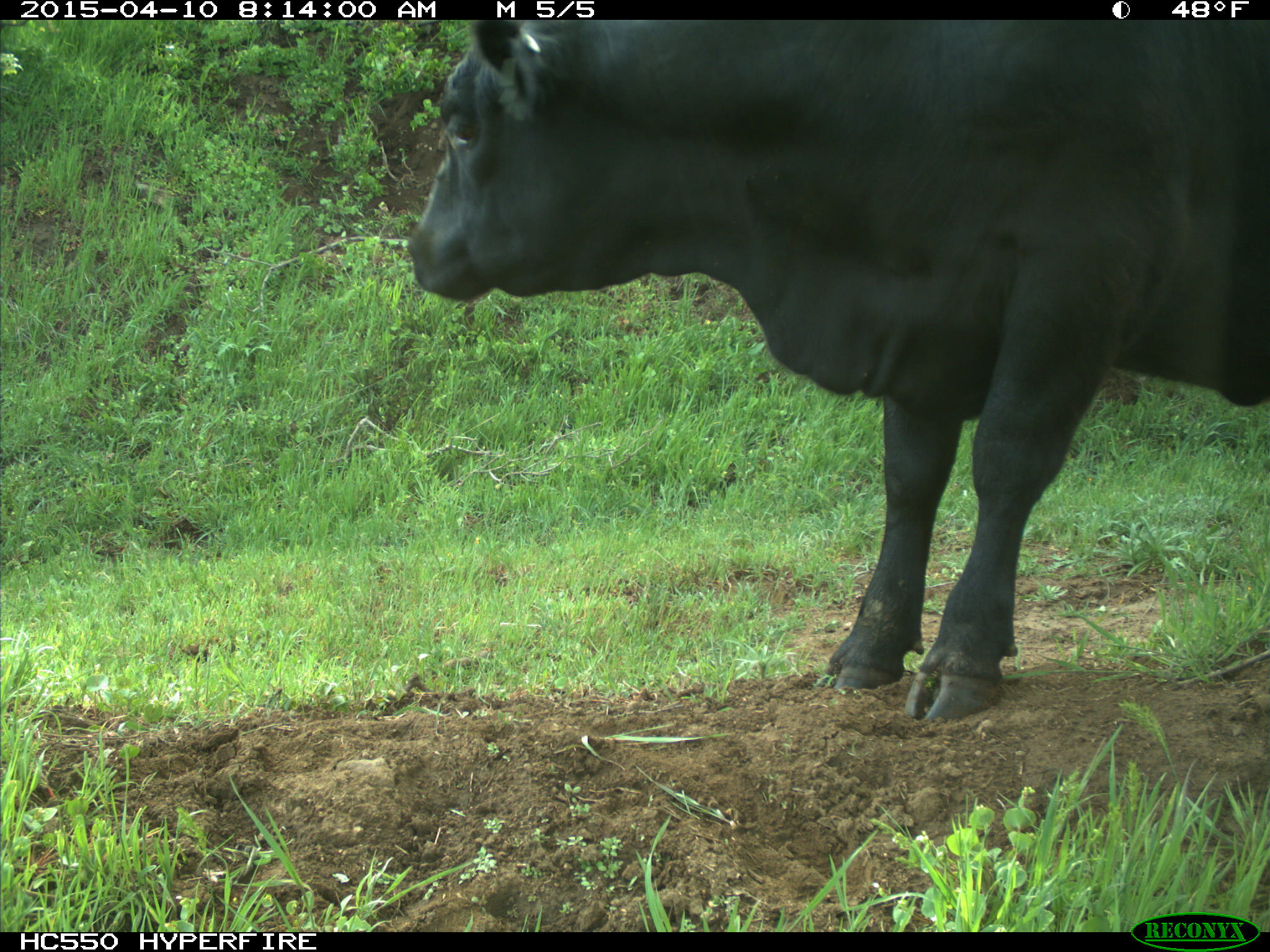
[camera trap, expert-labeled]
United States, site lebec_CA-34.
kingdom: Animalia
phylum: Chordata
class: Mammalia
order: Artiodactyla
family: Bovidae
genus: Bos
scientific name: Bos taurus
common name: domestic cow